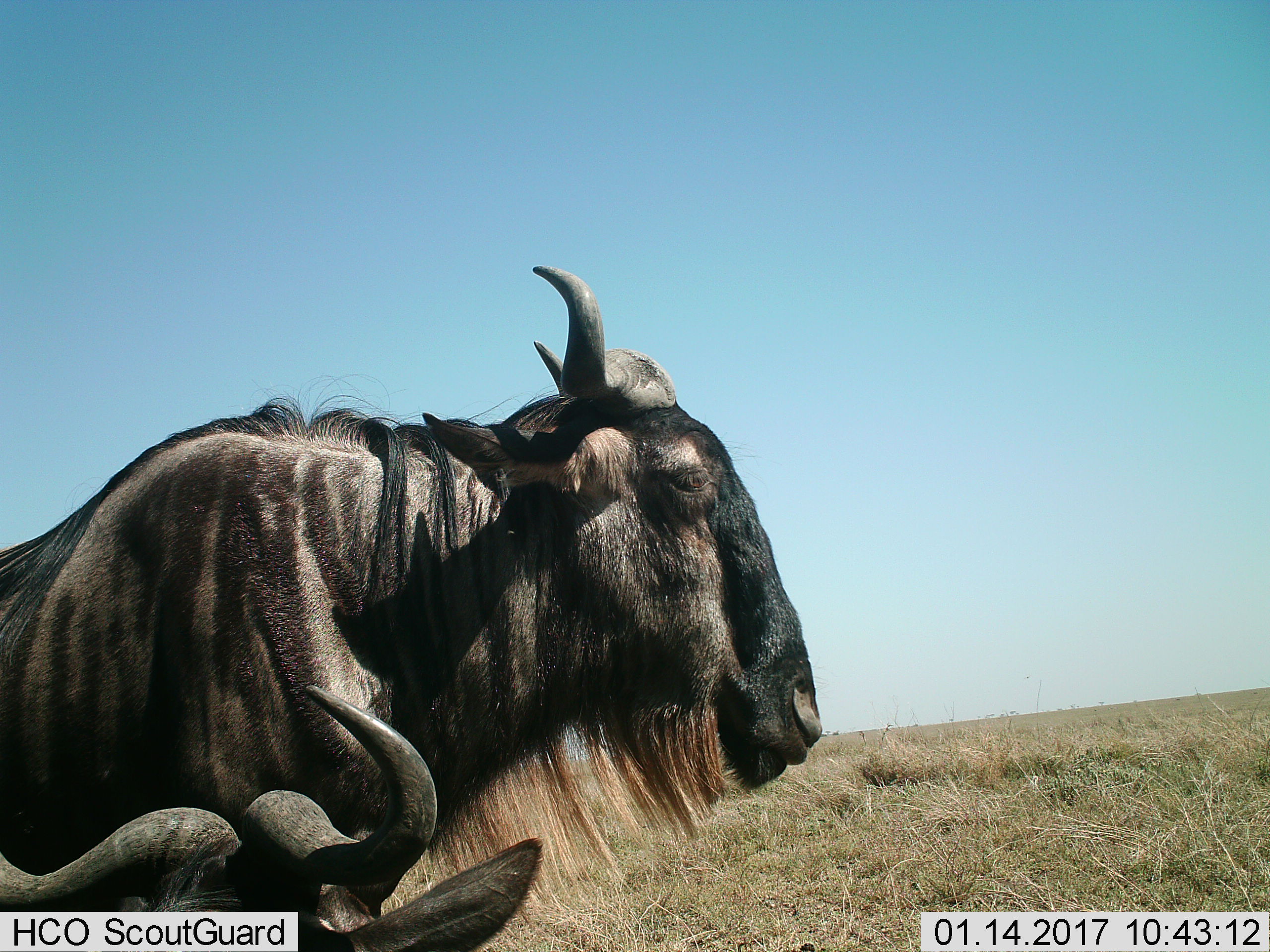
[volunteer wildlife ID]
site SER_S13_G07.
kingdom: Animalia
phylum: Chordata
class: Mammalia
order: Artiodactyla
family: Bovidae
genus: Connochaetes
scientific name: Connochaetes taurinus taurinus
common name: blue wildebeest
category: wildebeestblue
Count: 2.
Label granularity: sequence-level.